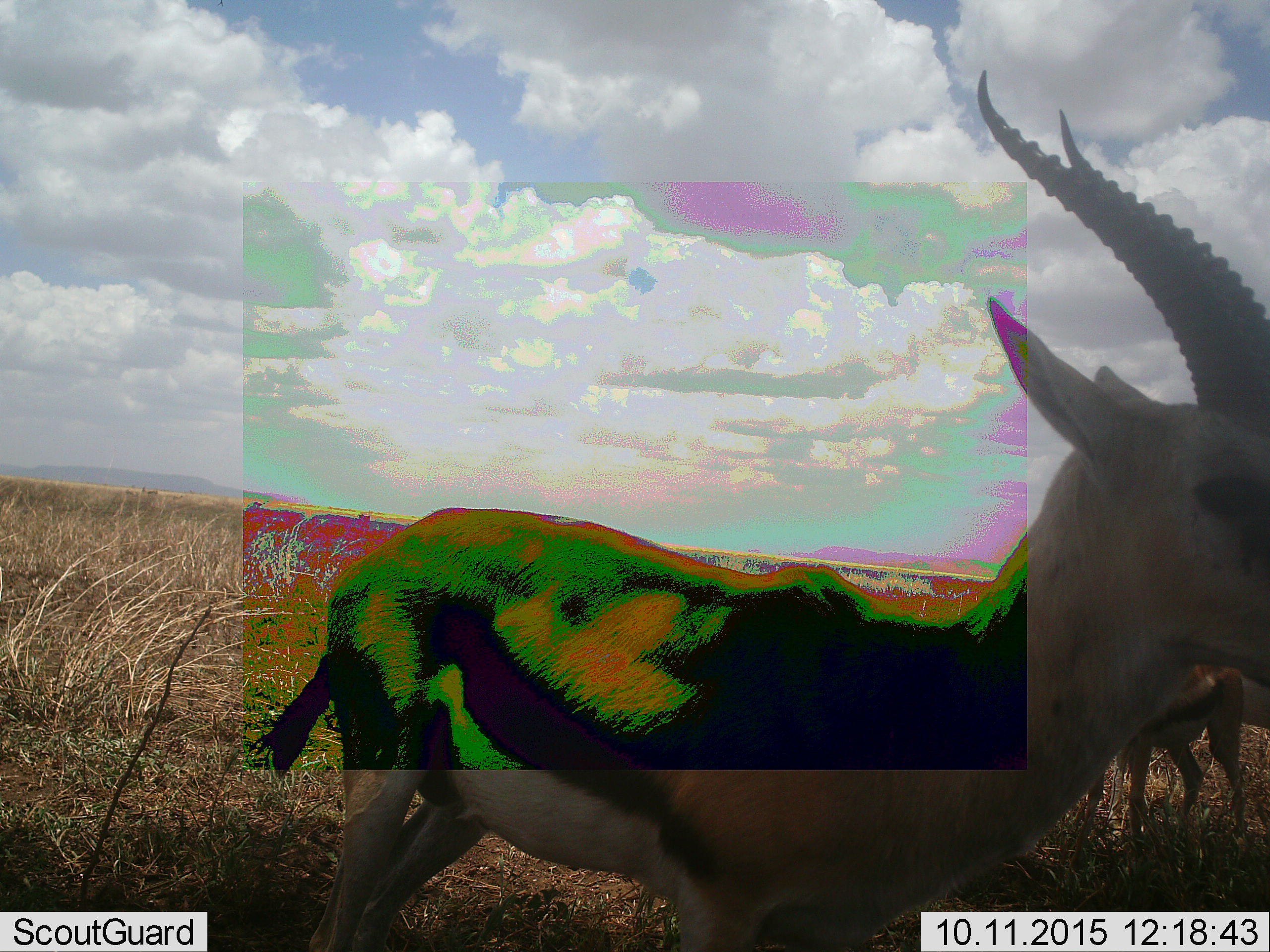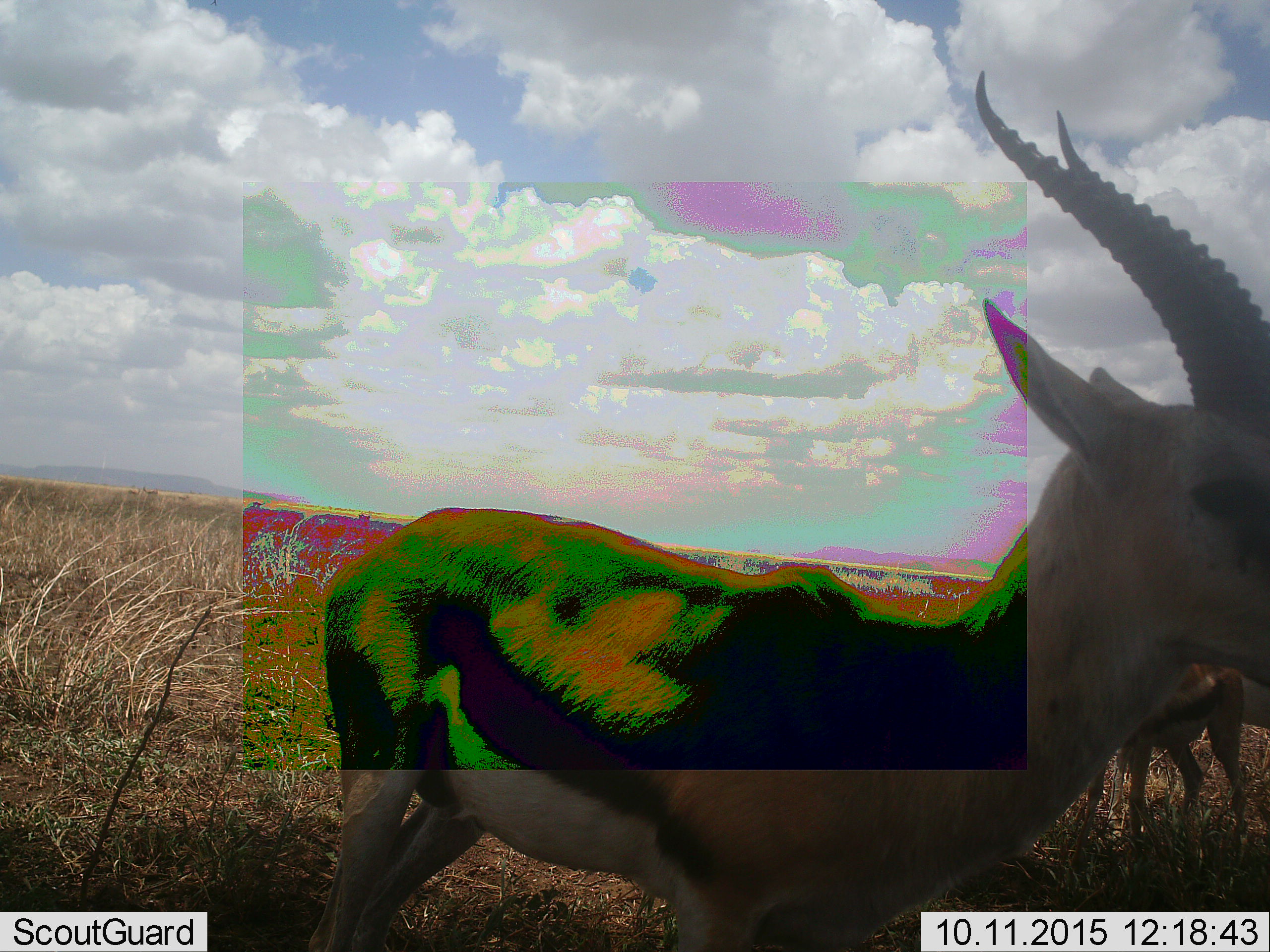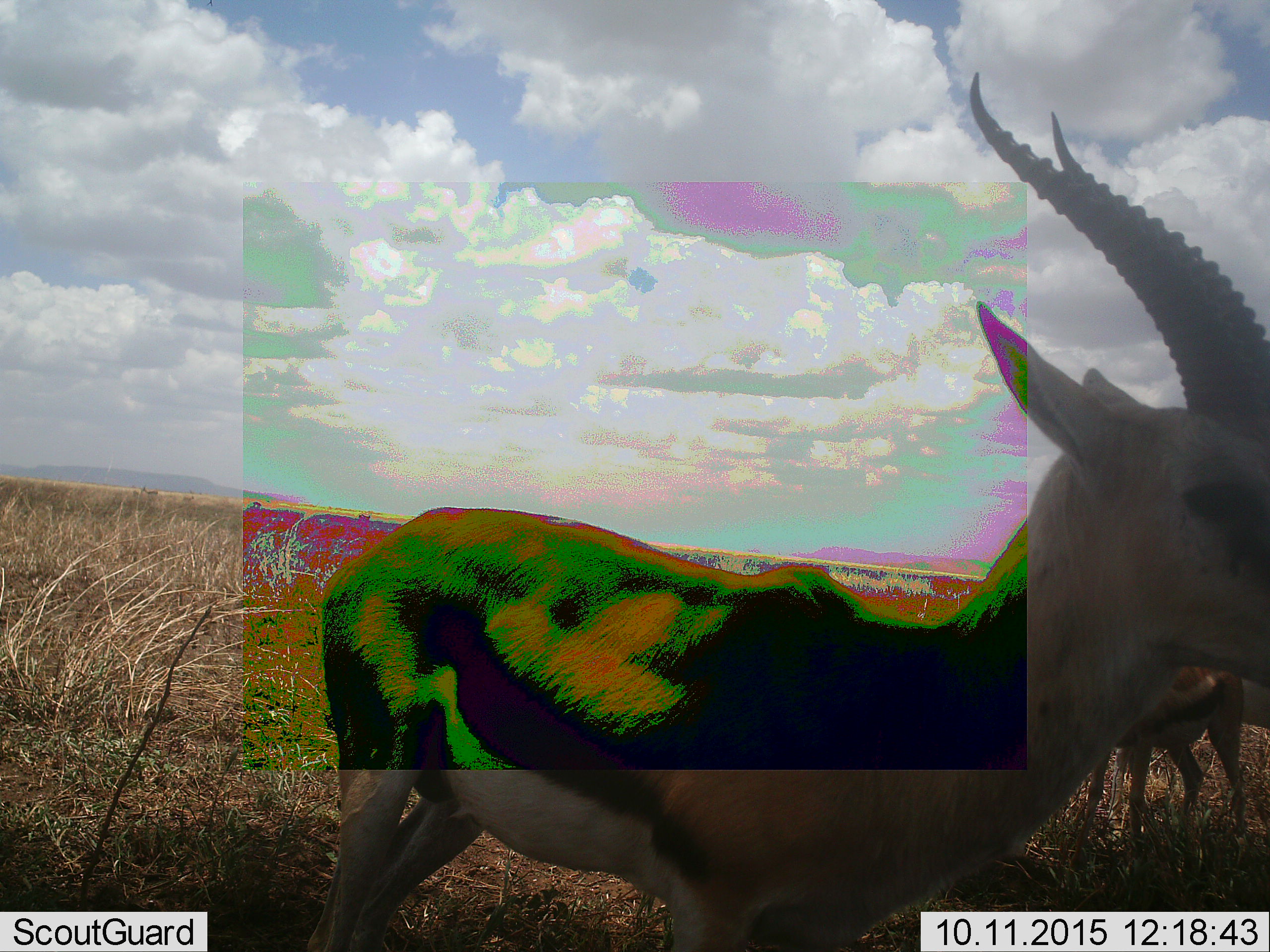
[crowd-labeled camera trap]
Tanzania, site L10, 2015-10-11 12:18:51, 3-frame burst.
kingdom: Animalia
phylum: Chordata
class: Mammalia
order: Artiodactyla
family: Bovidae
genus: Eudorcas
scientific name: Eudorcas thomsonii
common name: thomson's gazelle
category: gazellethomsons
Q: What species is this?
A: Gazellethomsons (thomson's gazelle) (Eudorcas thomsonii).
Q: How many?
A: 2.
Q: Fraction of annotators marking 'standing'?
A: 89%.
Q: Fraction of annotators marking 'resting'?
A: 0%.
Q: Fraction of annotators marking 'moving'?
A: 33%.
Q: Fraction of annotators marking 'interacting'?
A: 0%.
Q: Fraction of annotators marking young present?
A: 11%.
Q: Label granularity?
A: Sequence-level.